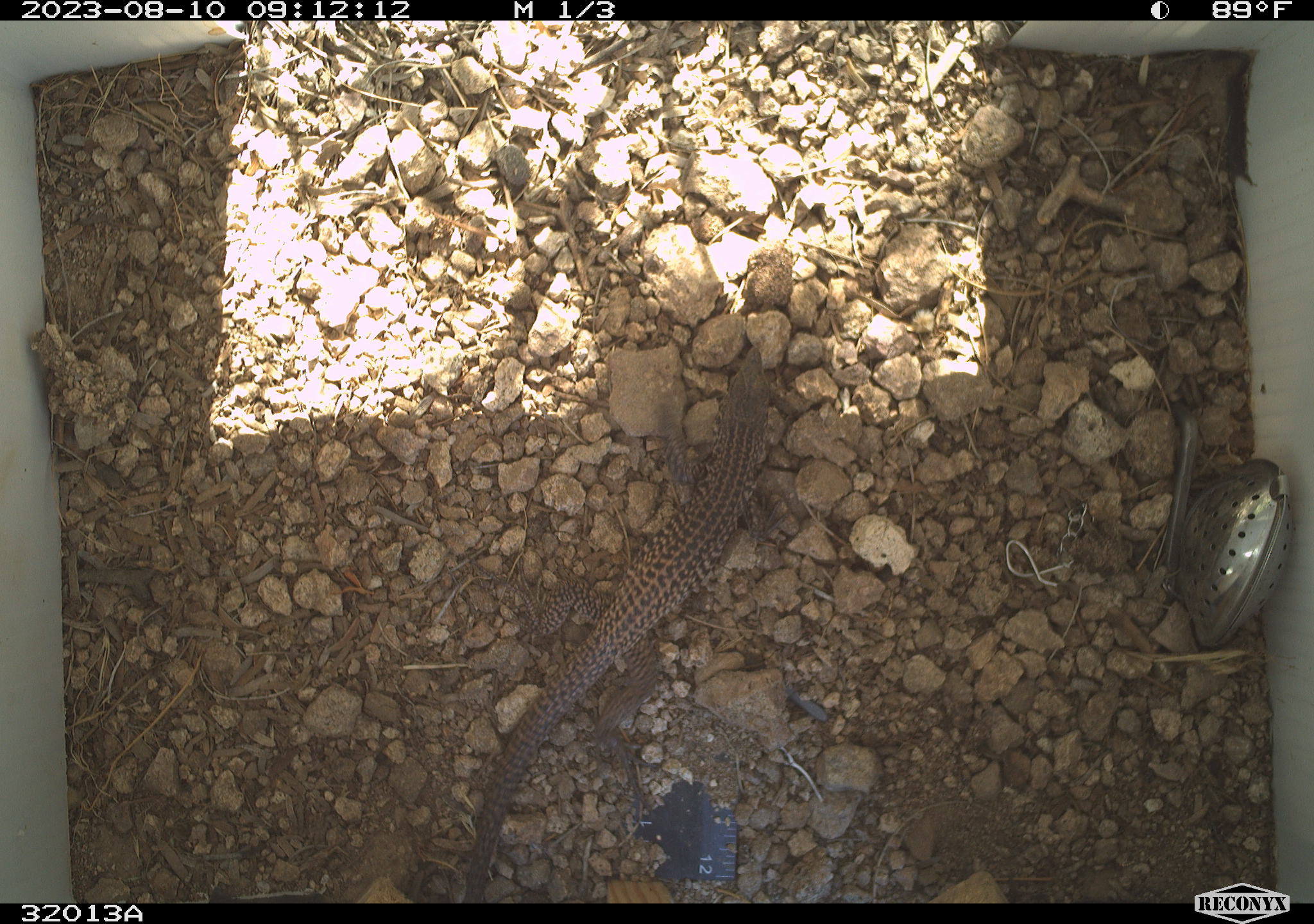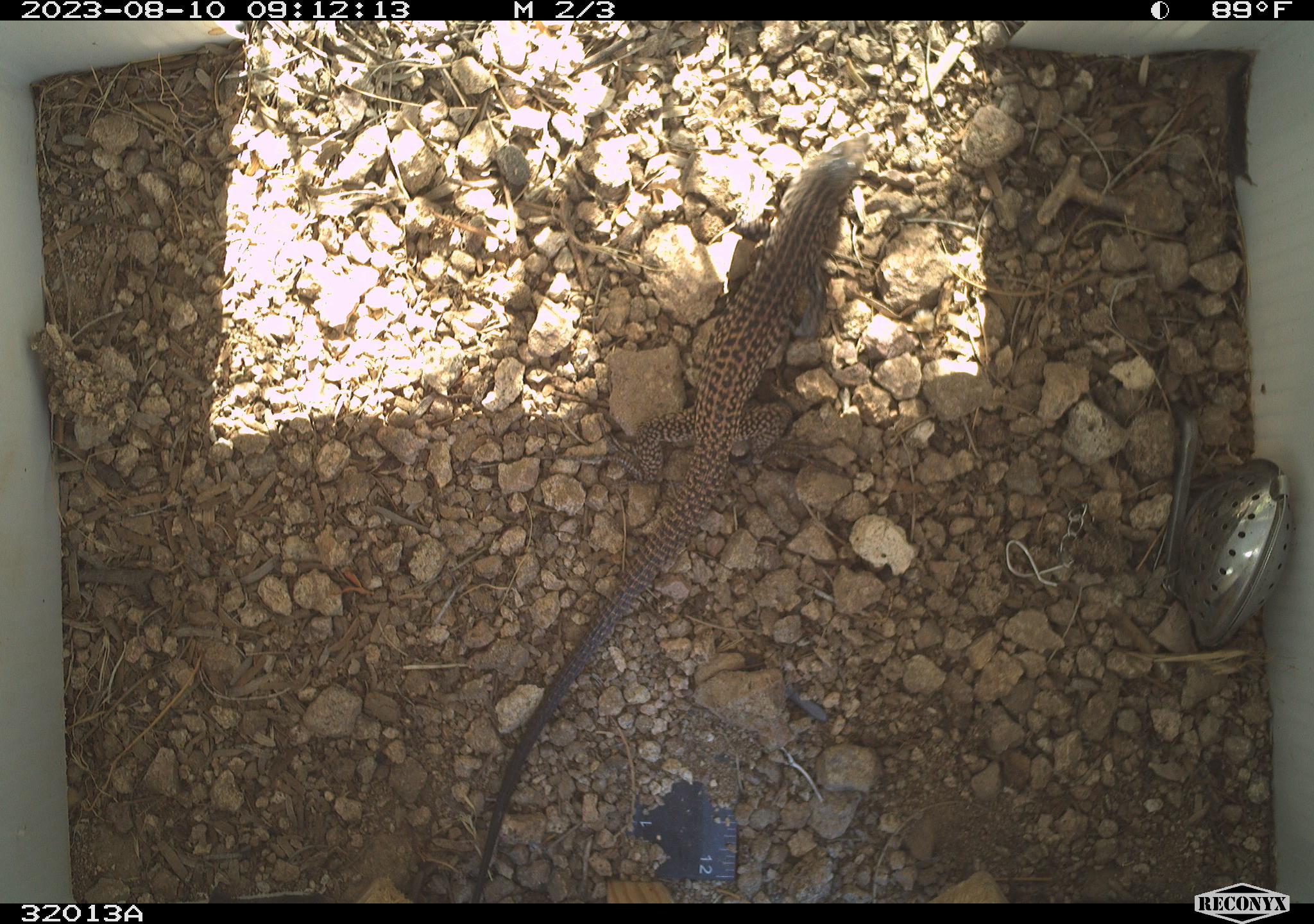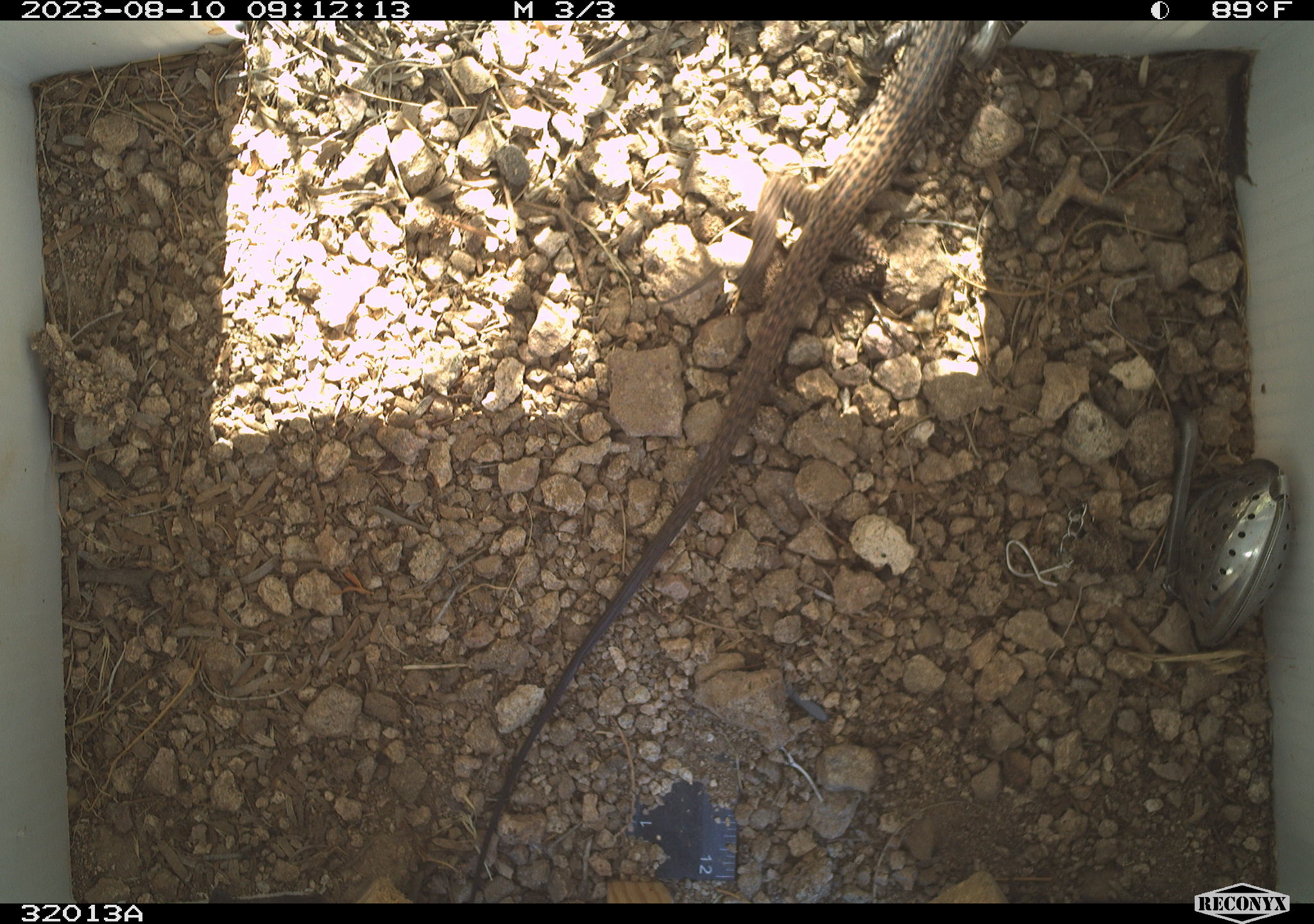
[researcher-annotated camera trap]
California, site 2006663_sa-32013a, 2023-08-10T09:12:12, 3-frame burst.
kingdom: Animalia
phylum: Chordata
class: Reptilia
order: Squamata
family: Teiidae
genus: Aspidoscelis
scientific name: Aspidoscelis tigris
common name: western whiptail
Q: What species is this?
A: Western whiptail (Aspidoscelis tigris).